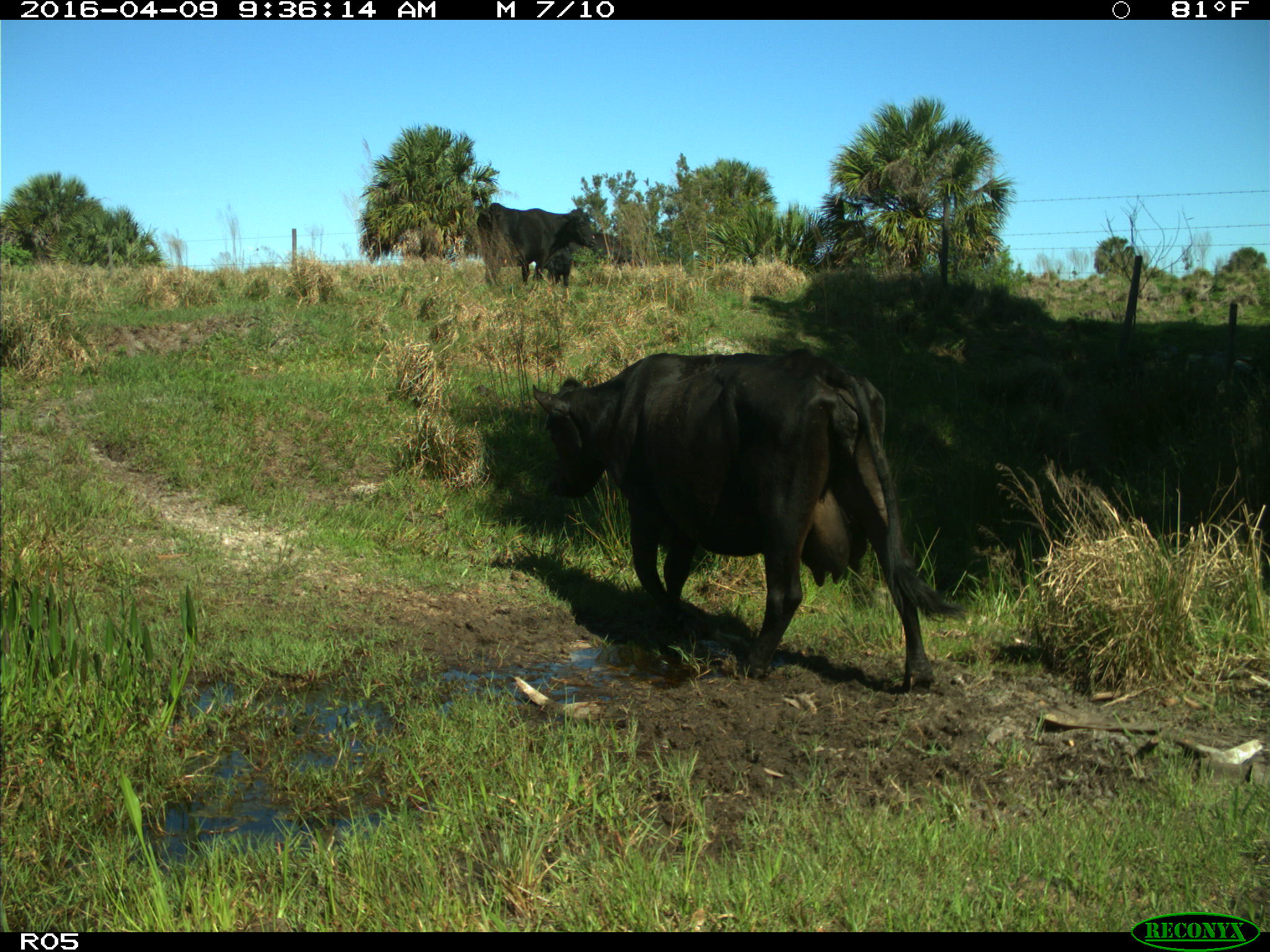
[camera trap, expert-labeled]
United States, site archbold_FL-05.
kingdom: Animalia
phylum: Chordata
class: Mammalia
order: Artiodactyla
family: Bovidae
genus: Bos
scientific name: Bos taurus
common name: domestic cow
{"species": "Bos taurus (domestic cow)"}